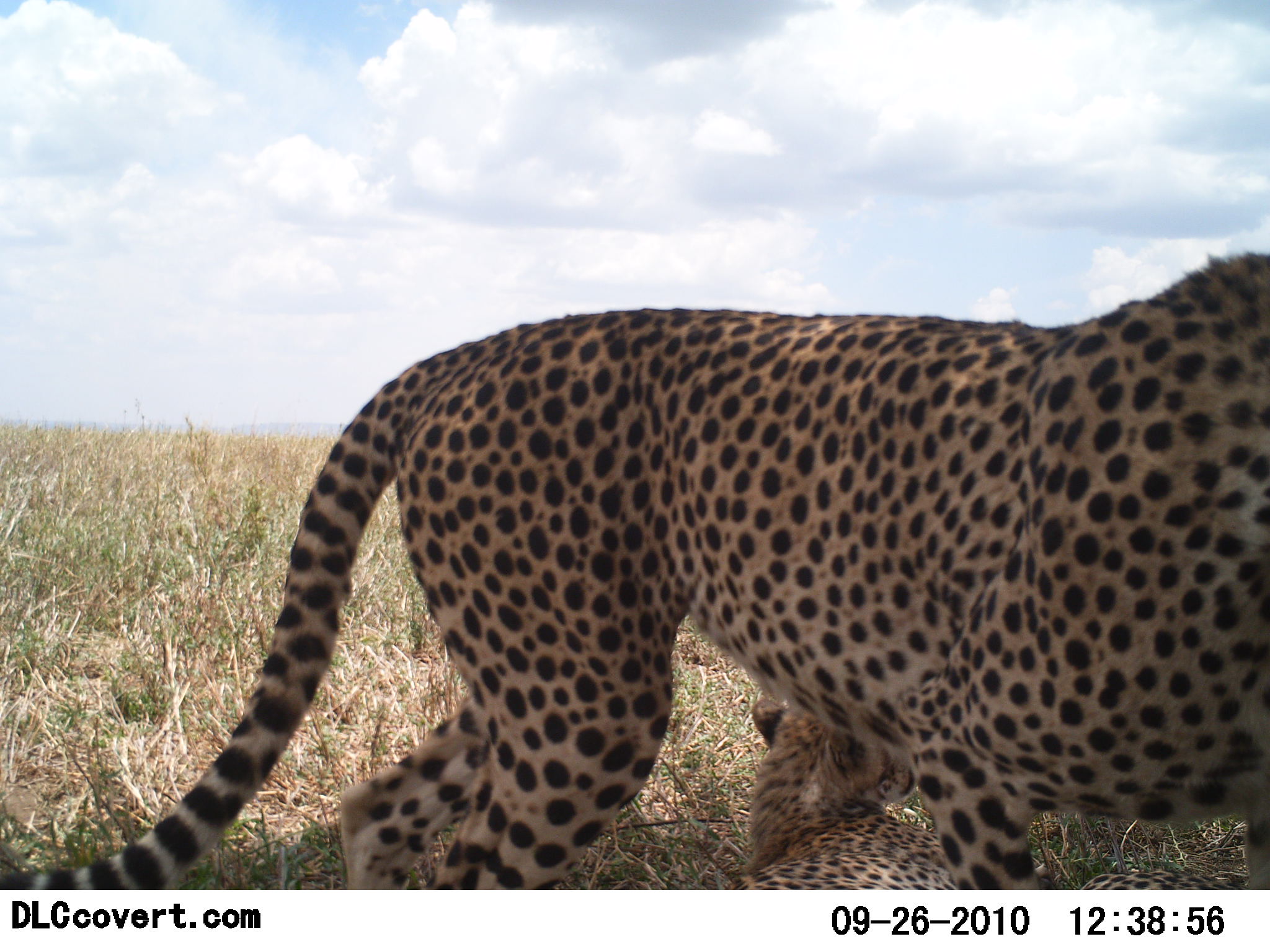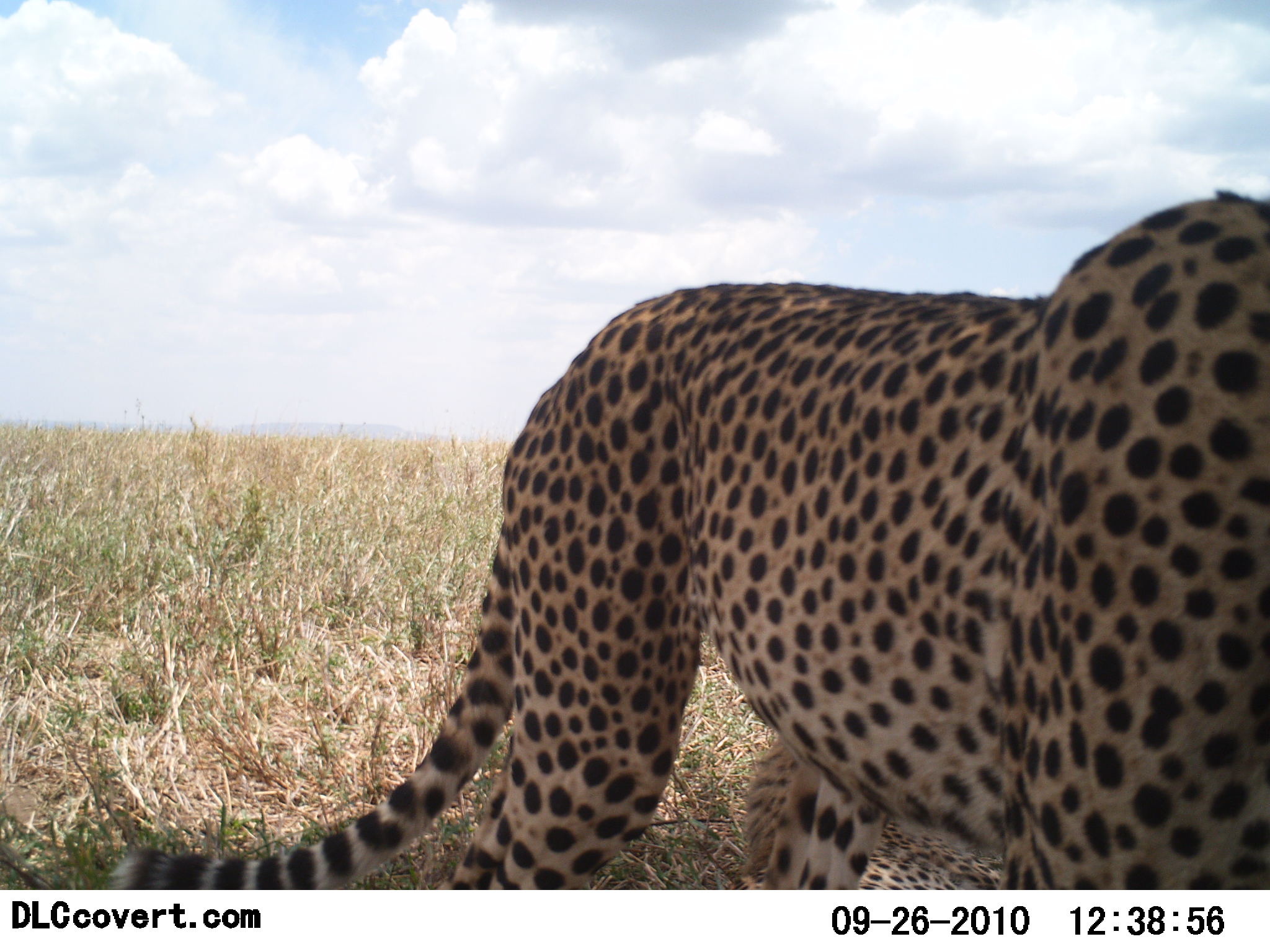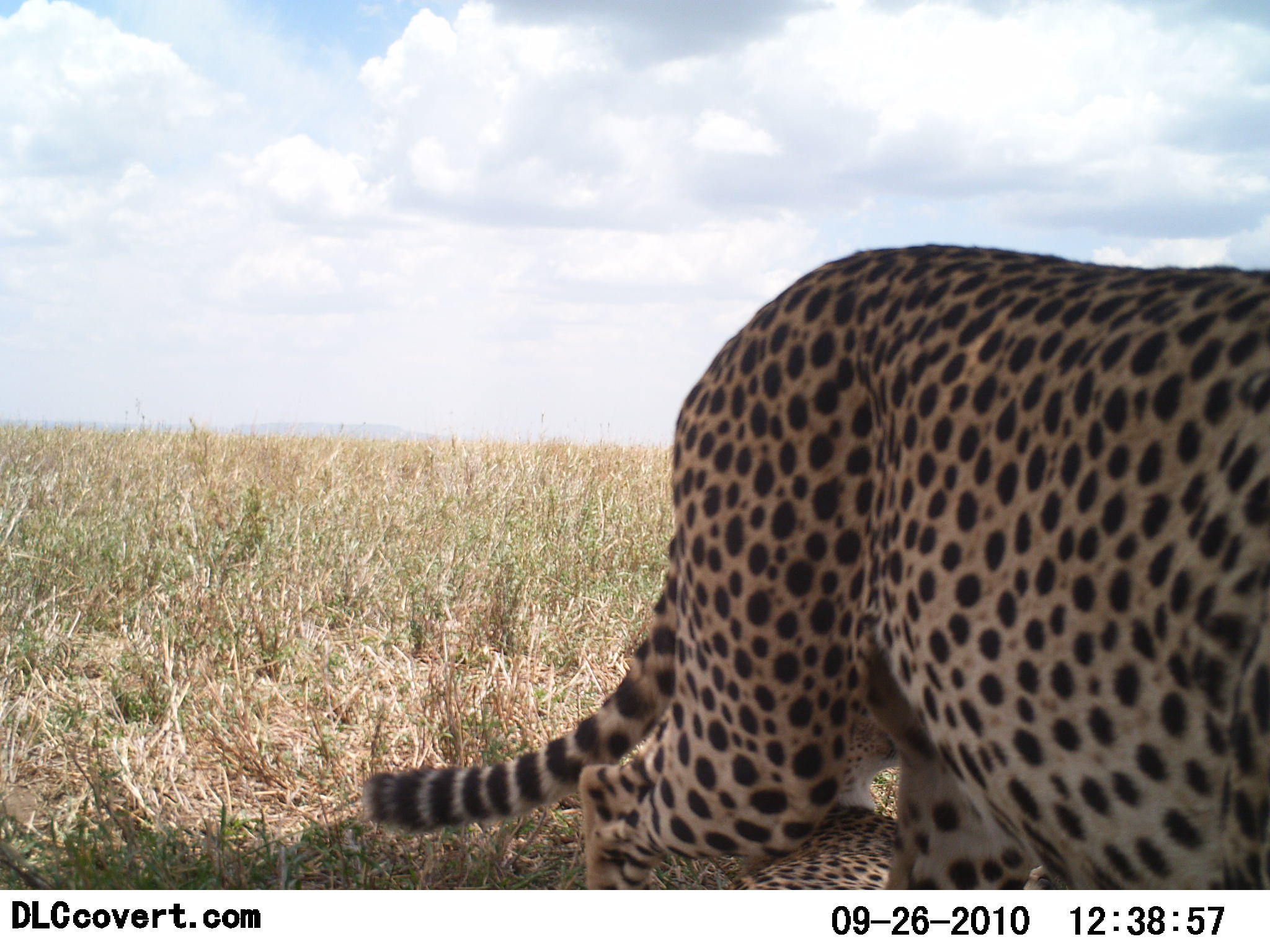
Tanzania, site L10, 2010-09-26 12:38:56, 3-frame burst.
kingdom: Animalia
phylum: Chordata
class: Mammalia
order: Carnivora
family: Felidae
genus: Acinonyx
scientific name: Acinonyx jubatus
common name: cheetah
Cheetah (Acinonyx jubatus), count 1. Behavior (volunteer vote fractions): standing 33%, resting 33%, moving 67%, interacting 0%. Young present (vote fraction): 42%. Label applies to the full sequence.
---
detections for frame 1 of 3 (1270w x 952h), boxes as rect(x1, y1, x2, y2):
animal: rect(0, 251, 1269, 891); rect(742, 697, 956, 888)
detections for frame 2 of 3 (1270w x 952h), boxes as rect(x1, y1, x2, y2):
animal: rect(98, 186, 1270, 891); rect(739, 744, 867, 889)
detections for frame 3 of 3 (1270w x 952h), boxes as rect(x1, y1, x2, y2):
animal: rect(363, 239, 1270, 889); rect(736, 796, 911, 893)